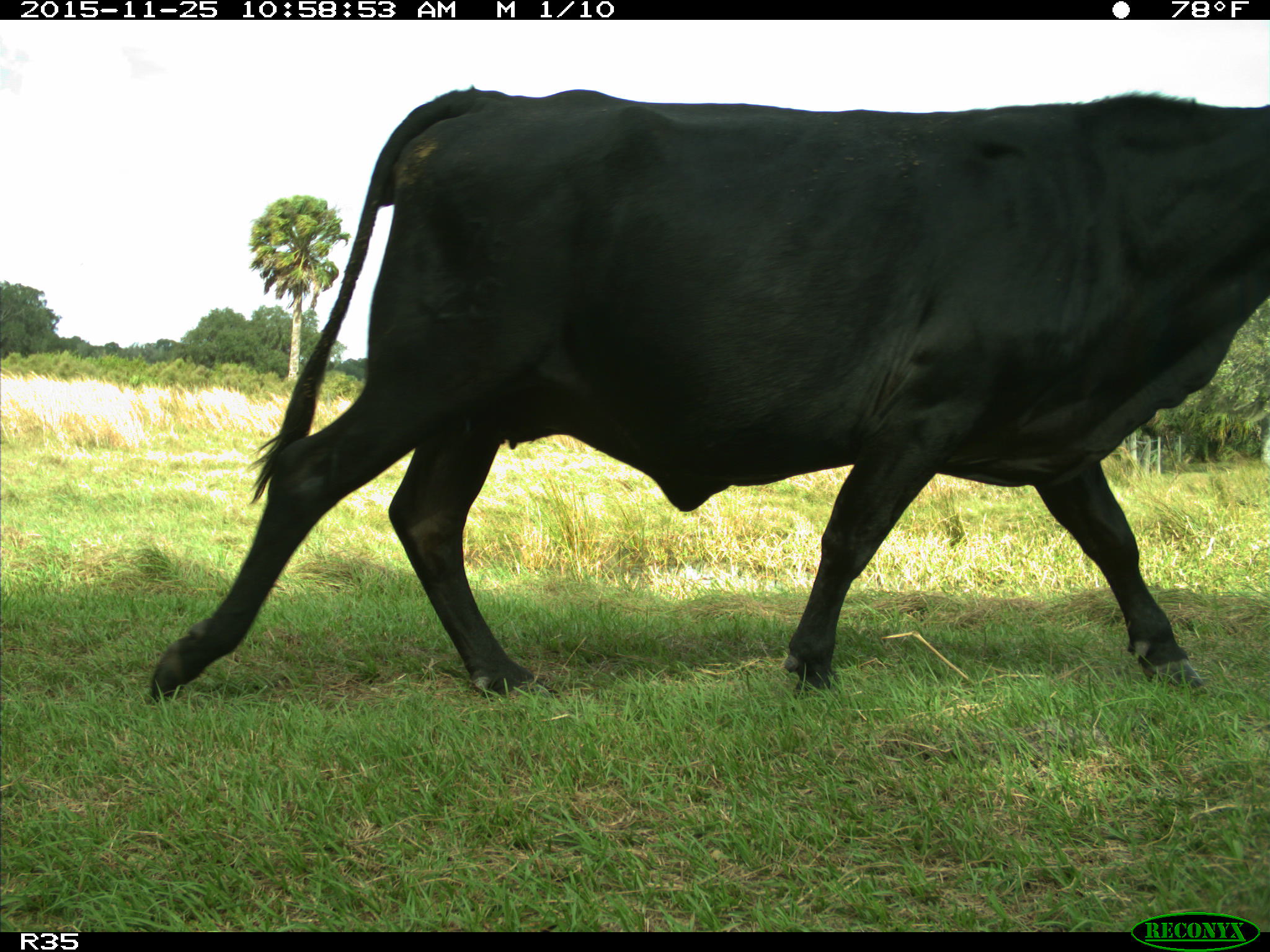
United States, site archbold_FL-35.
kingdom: Animalia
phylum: Chordata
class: Mammalia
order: Artiodactyla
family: Bovidae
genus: Bos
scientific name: Bos taurus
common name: domestic cow